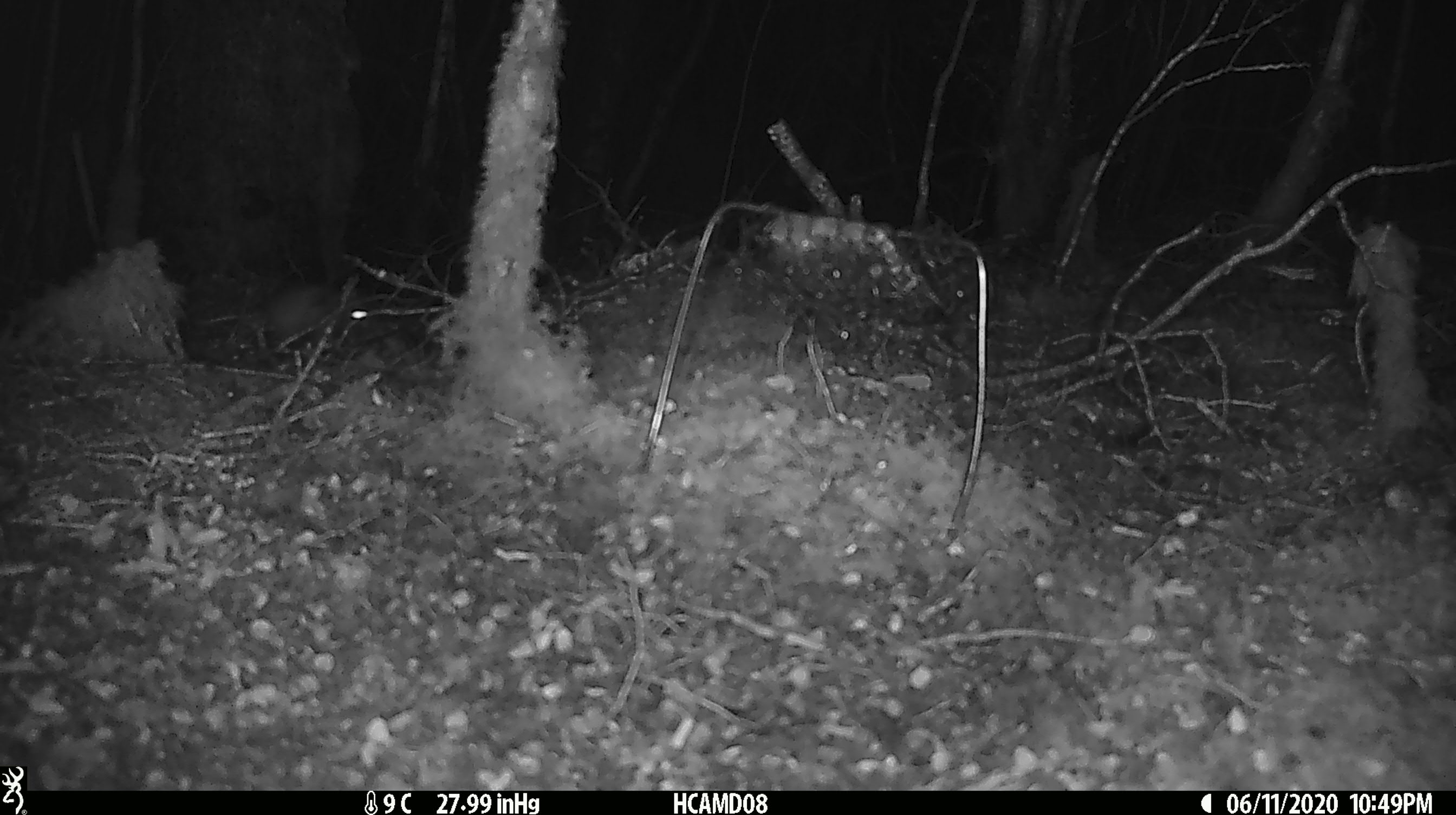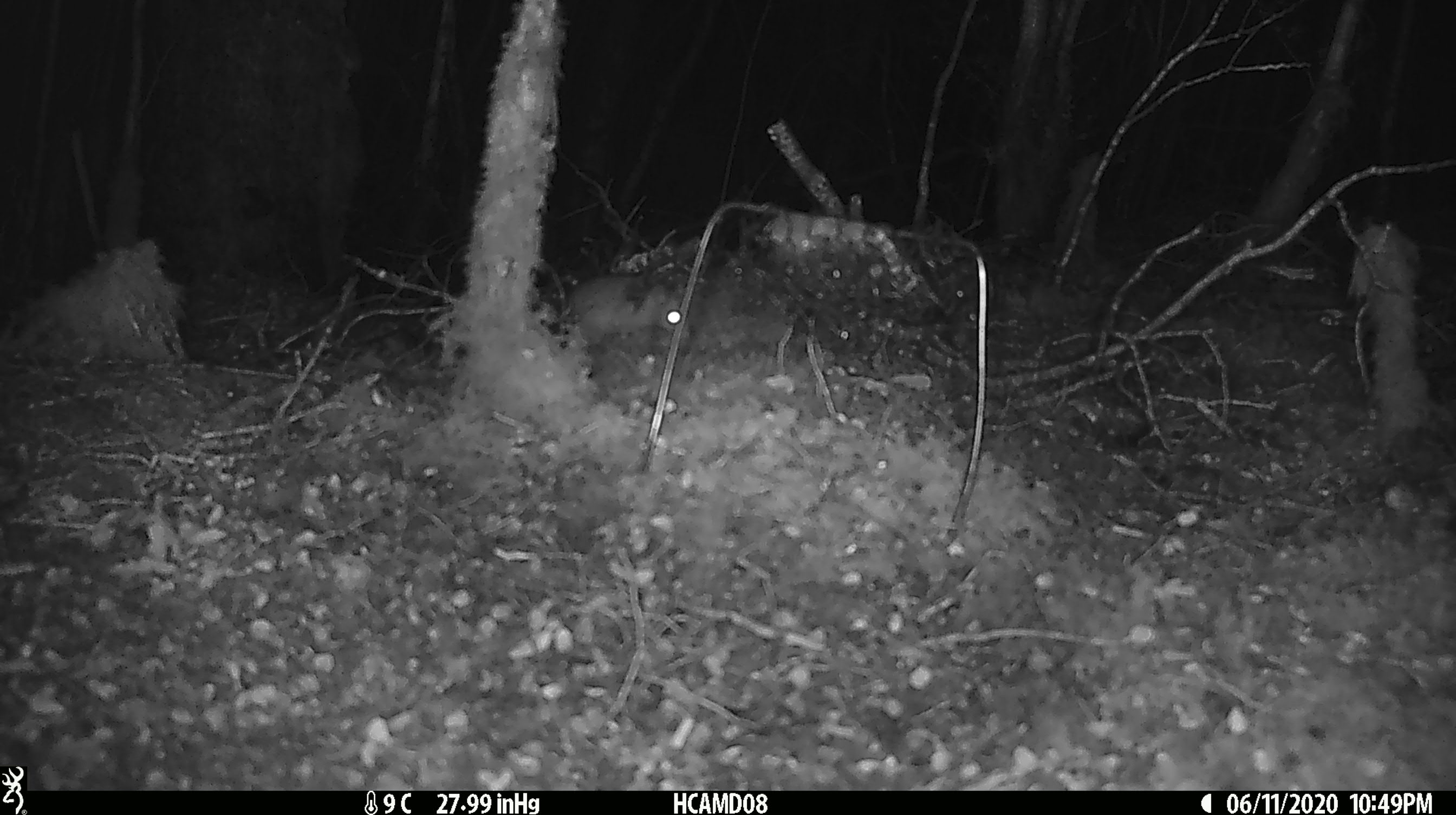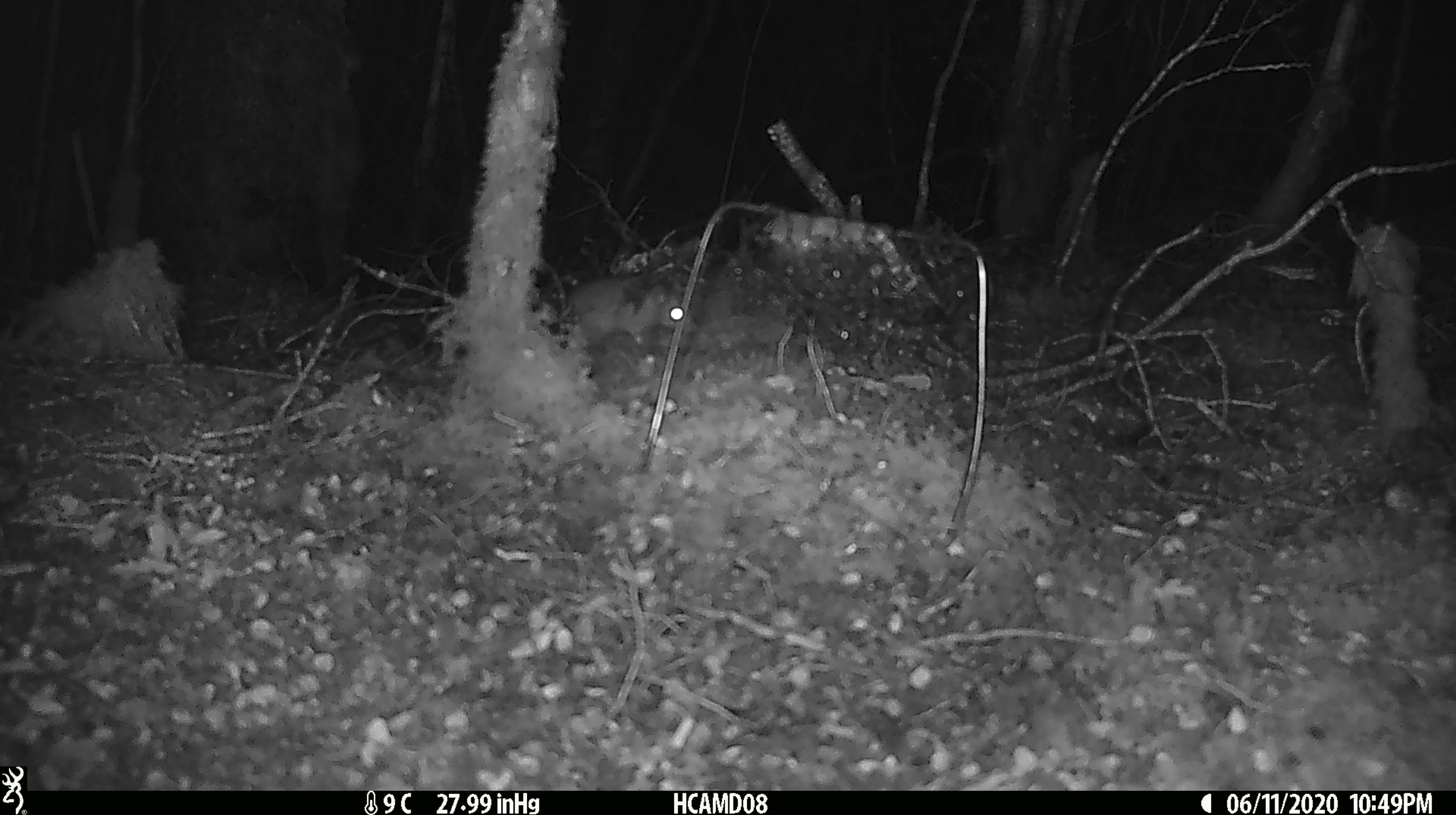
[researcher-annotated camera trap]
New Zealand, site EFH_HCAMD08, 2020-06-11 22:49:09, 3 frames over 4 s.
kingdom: Animalia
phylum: Chordata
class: Mammalia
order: Rodentia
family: Muridae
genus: Mus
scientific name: Mus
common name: mouse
Mouse (Mus).